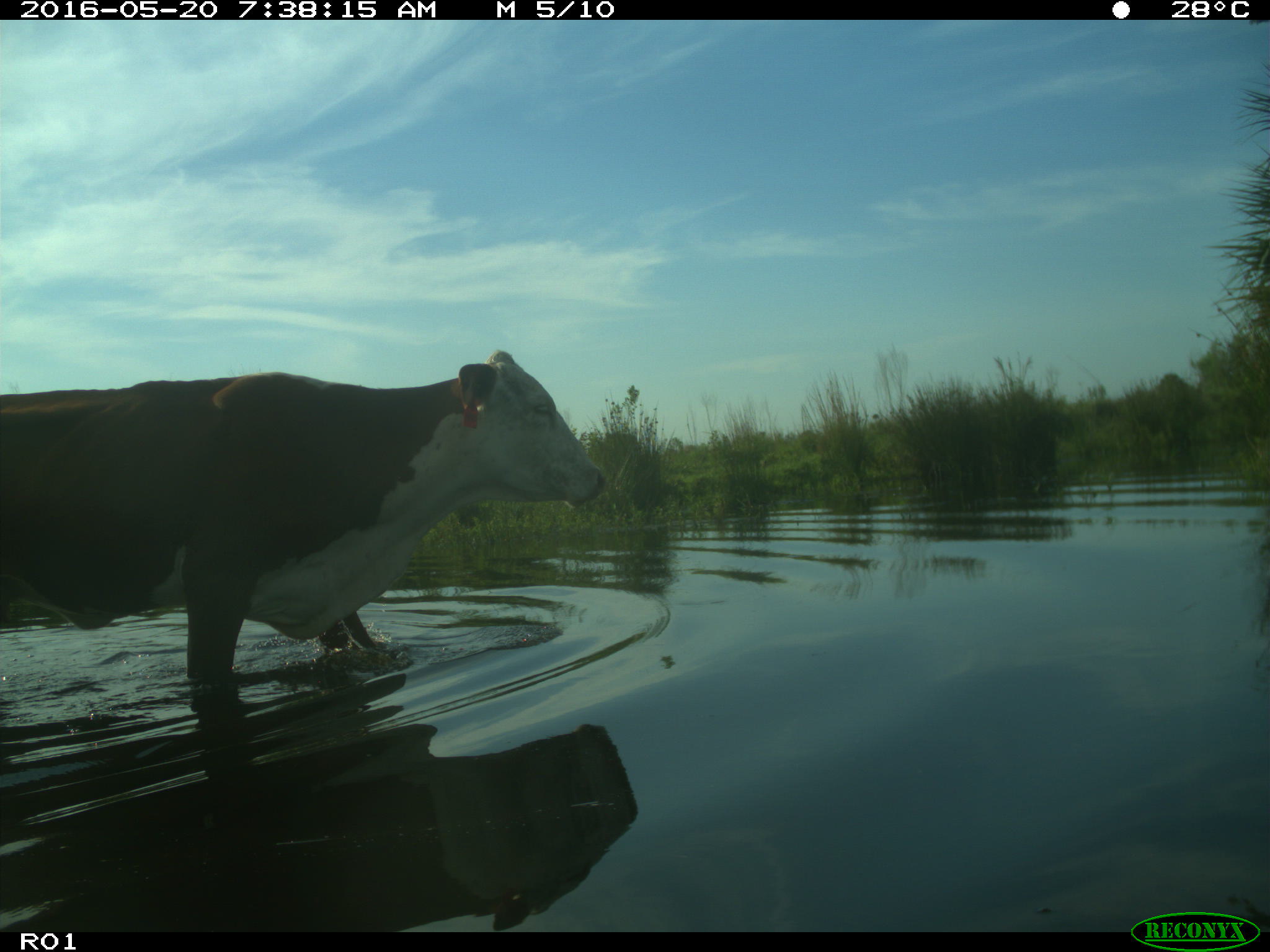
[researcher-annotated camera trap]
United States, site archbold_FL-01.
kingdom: Animalia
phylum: Chordata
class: Mammalia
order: Artiodactyla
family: Bovidae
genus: Bos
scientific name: Bos taurus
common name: domestic cow